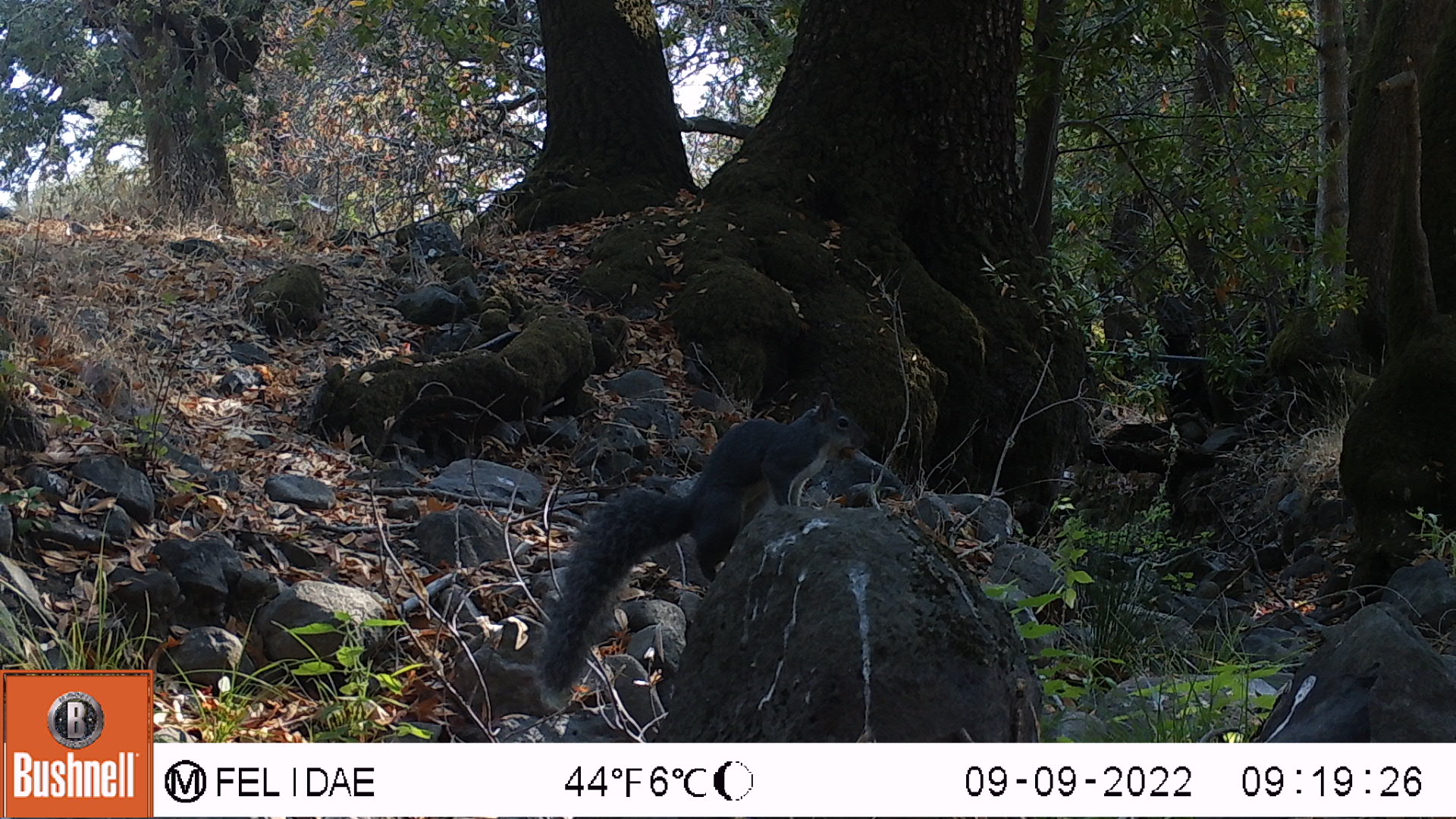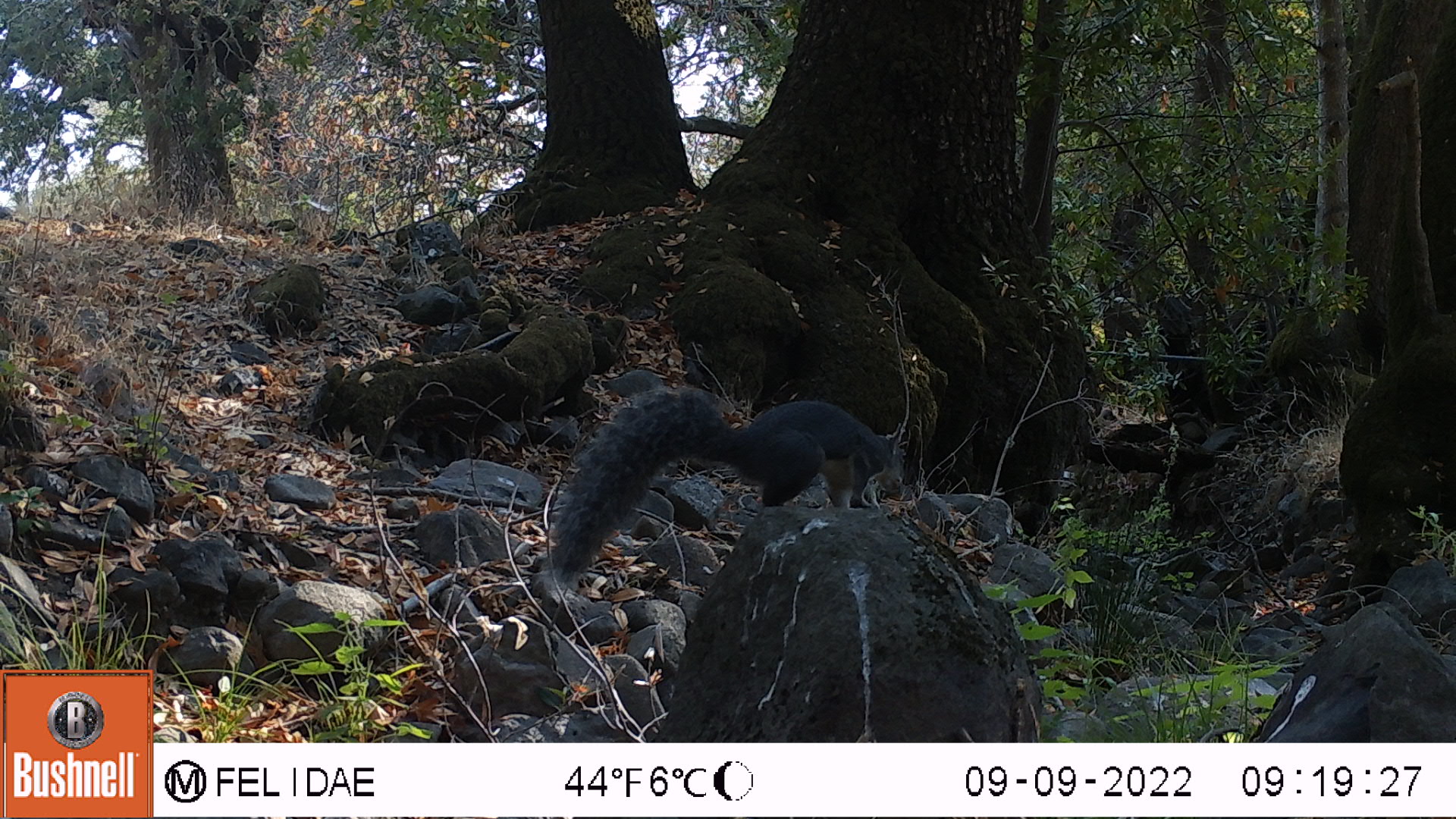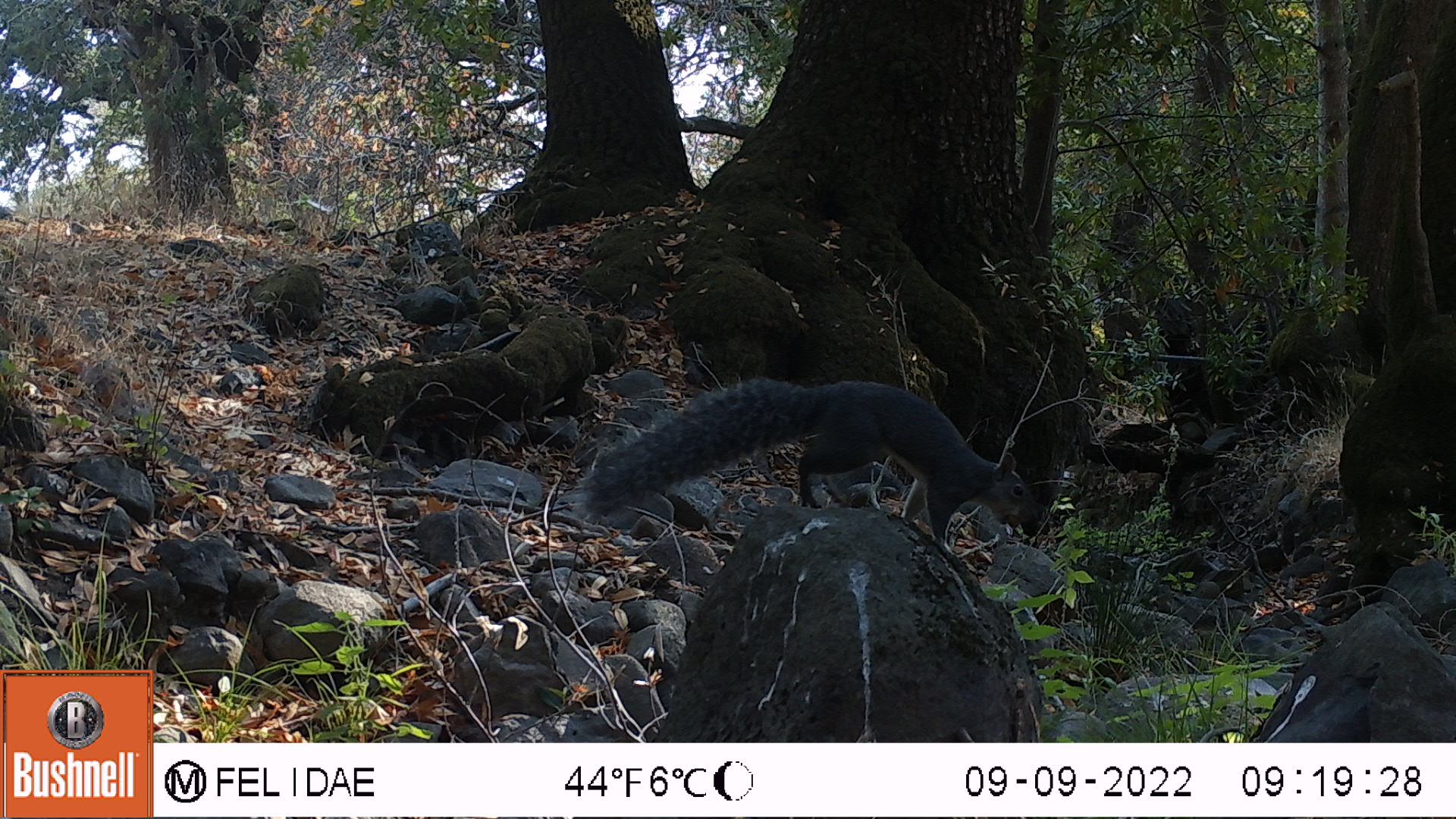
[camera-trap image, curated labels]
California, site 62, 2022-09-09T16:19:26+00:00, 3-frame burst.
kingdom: Animalia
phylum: Chordata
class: Mammalia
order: Rodentia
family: Sciuridae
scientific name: Sciuridae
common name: squirrel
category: unknown squirrel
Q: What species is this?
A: Unknown squirrel (squirrel) (Sciuridae).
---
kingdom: Animalia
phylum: Chordata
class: Mammalia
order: Rodentia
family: Sciuridae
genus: Sciurus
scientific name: Sciurus griseus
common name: western gray squirrel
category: western grey squirrel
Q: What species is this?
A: Western grey squirrel (western gray squirrel) (Sciurus griseus).